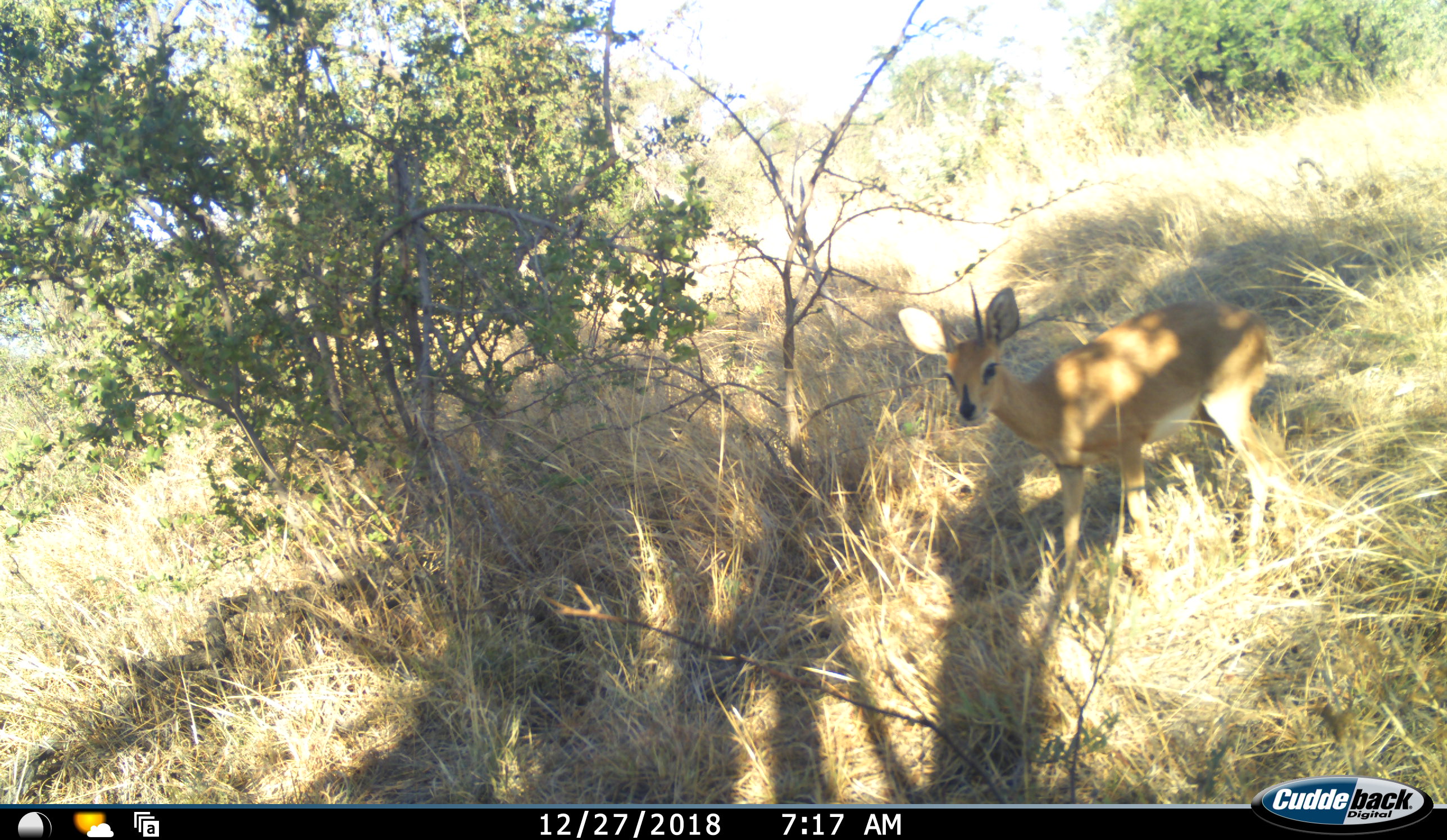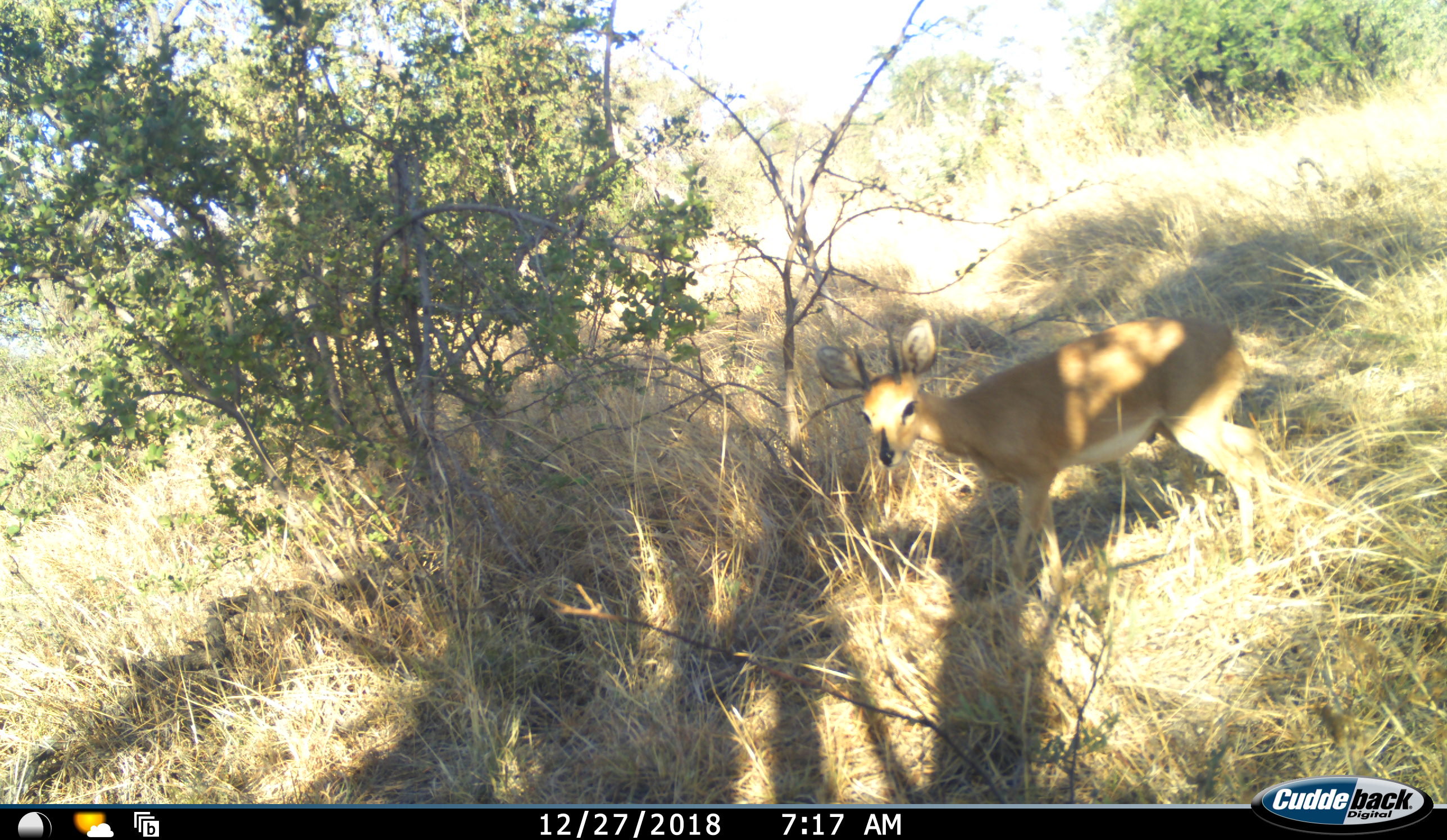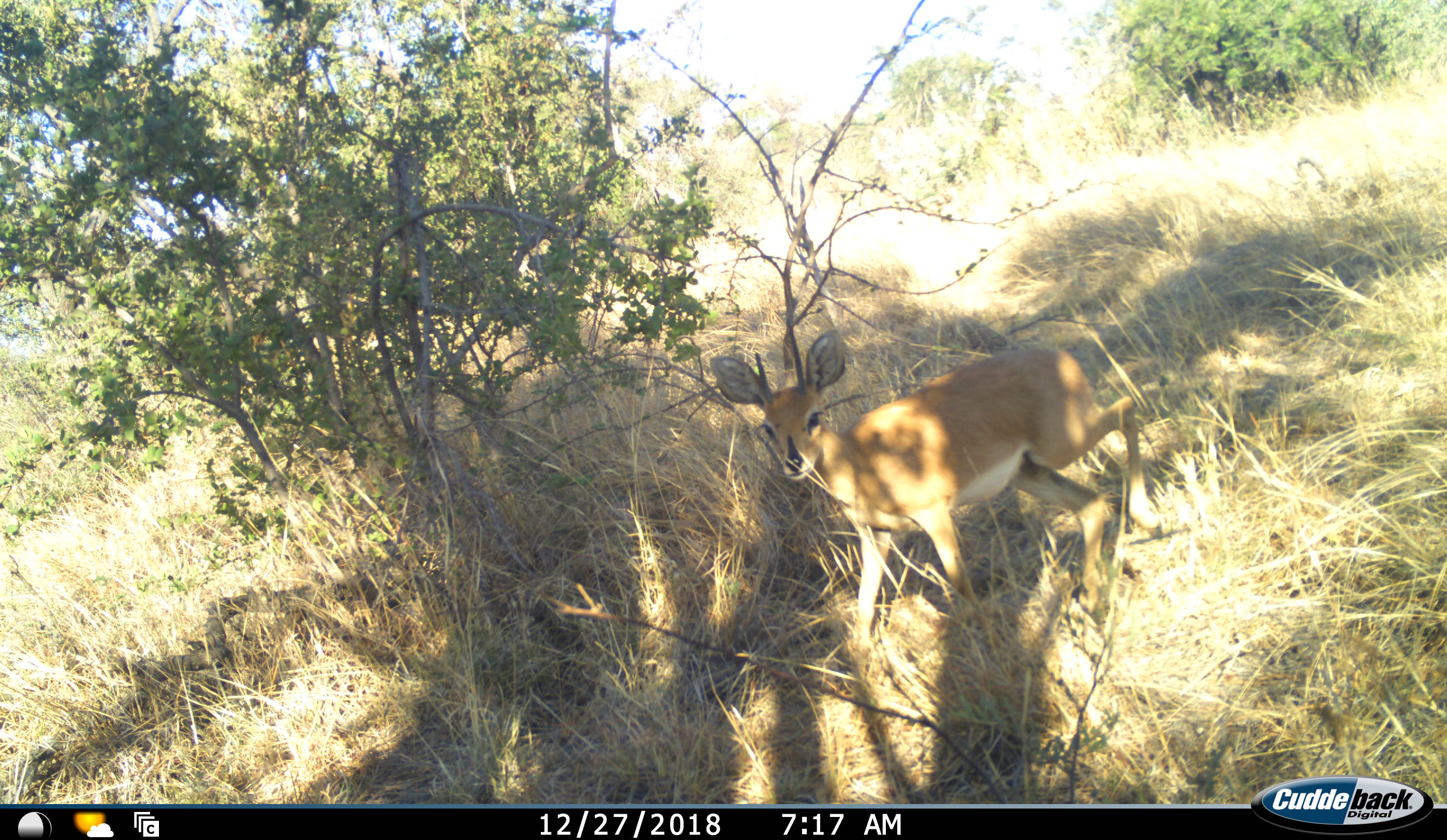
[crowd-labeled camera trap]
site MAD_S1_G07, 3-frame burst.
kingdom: Animalia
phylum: Chordata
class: Mammalia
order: Artiodactyla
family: Bovidae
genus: Raphicerus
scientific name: Raphicerus campestris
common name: steenbok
Steenbok (Raphicerus campestris), count 1. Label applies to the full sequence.